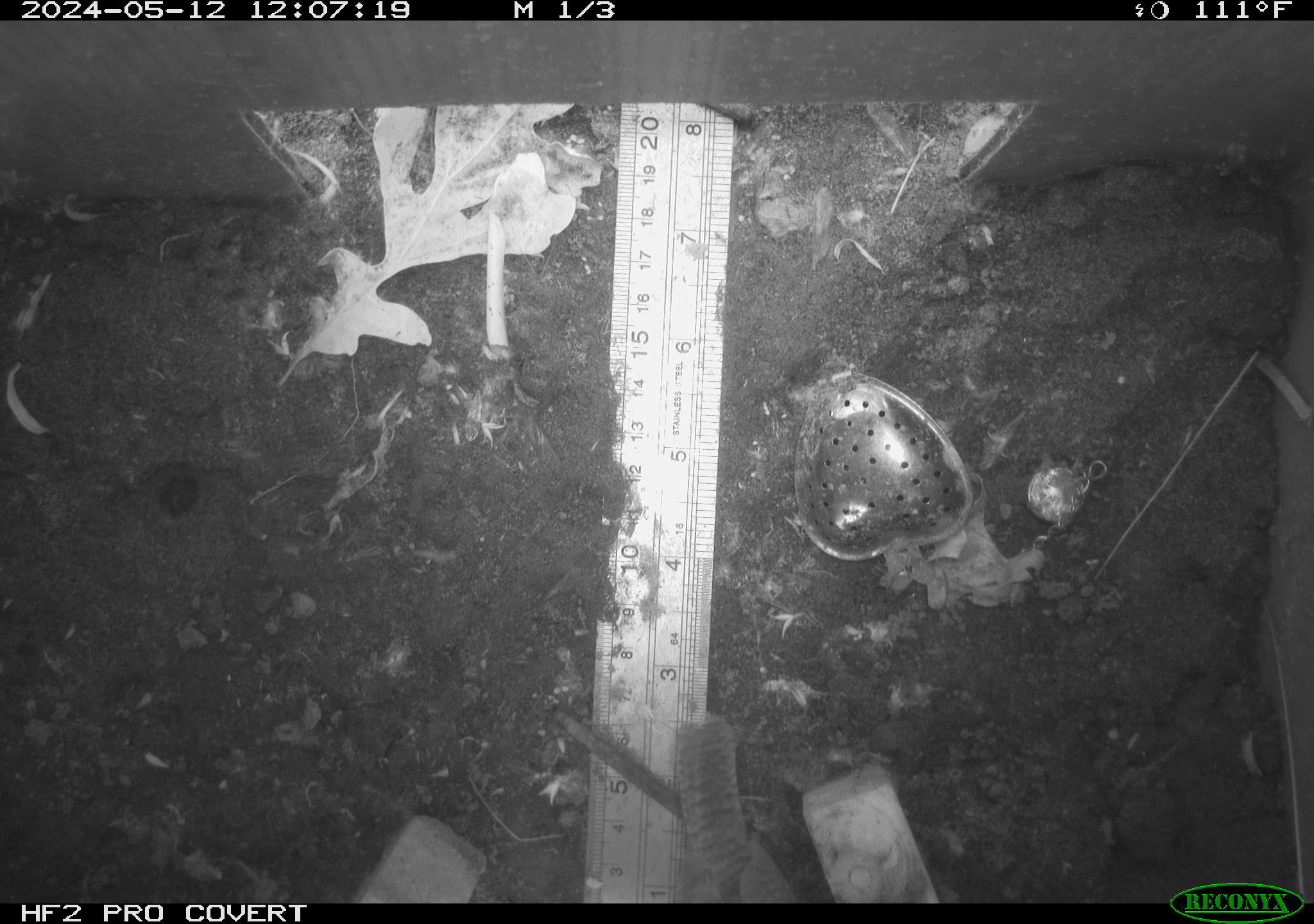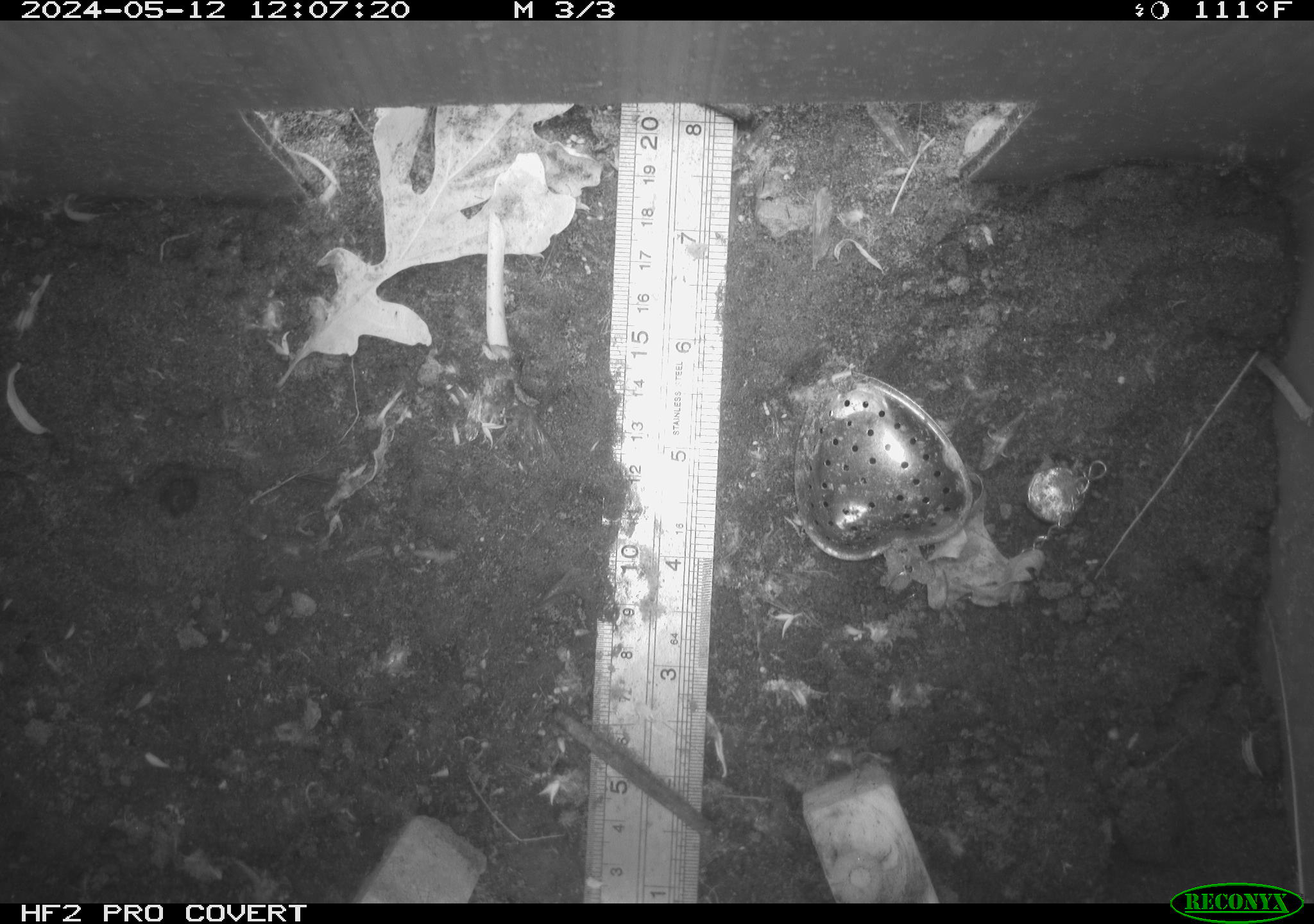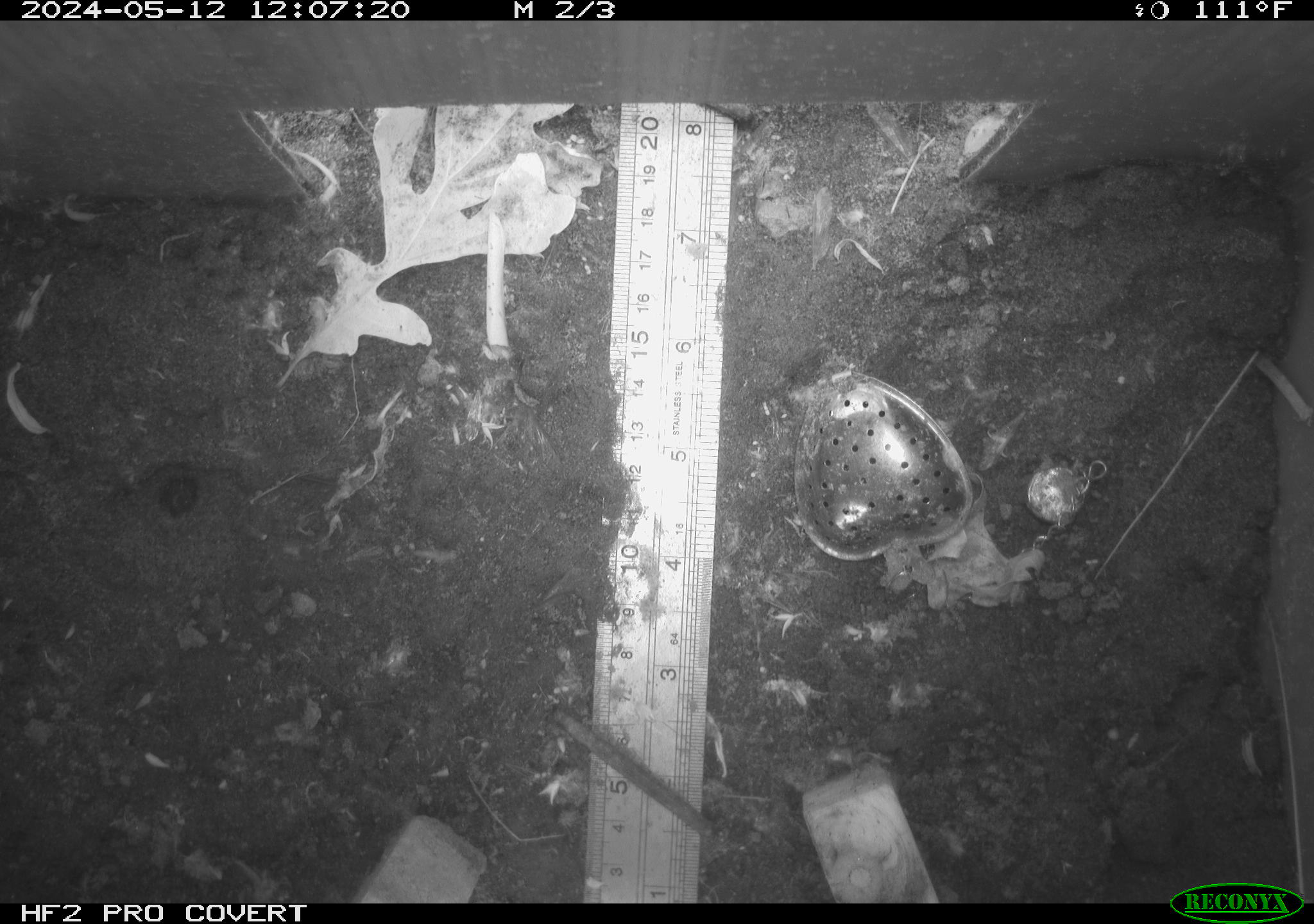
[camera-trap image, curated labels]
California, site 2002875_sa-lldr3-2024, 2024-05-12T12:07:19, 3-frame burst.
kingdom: Animalia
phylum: Chordata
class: Aves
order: Passeriformes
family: Troglodytidae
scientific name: Troglodytidae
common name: wren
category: troglodytidae family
Troglodytidae family (wren) (Troglodytidae).